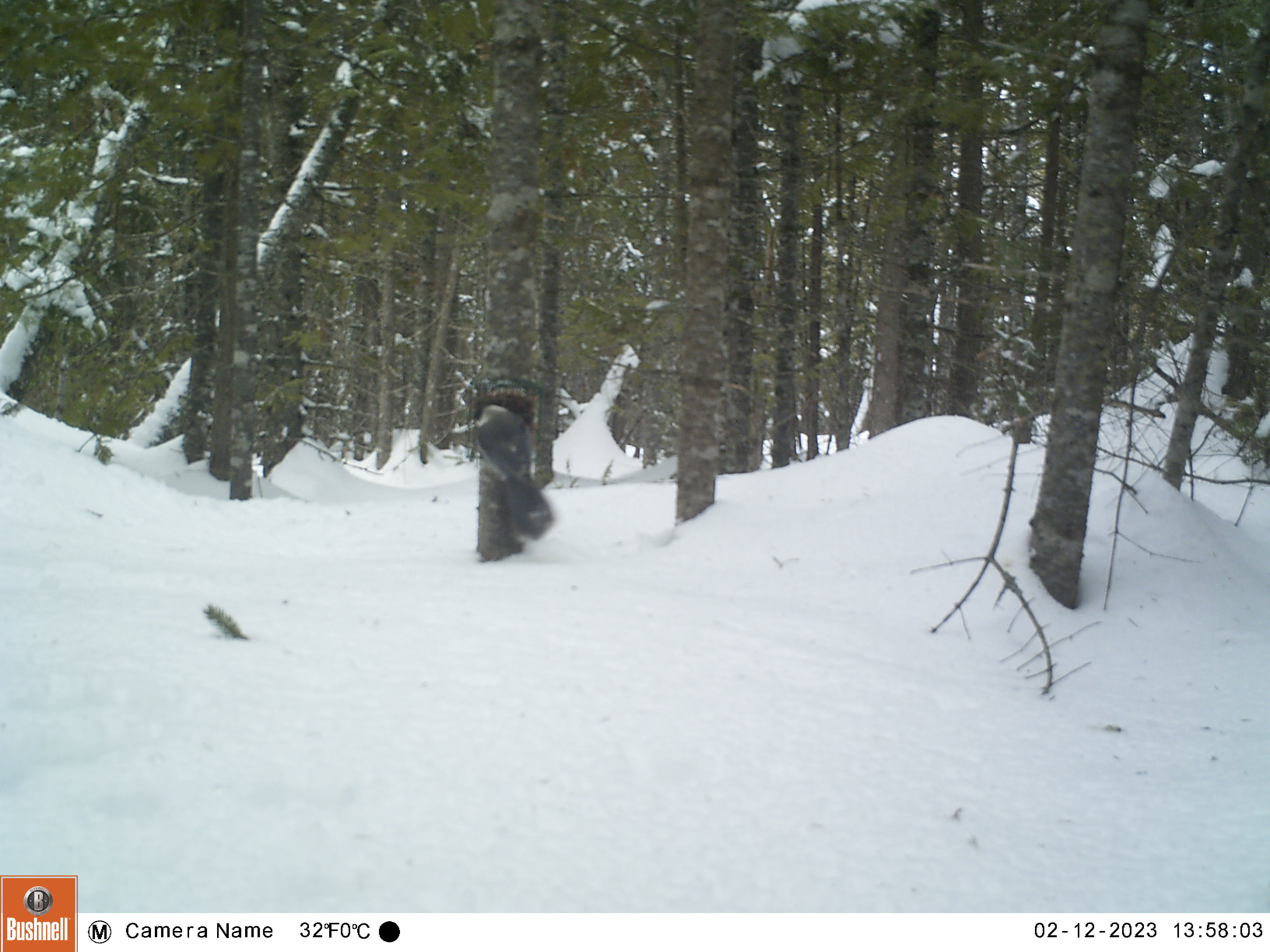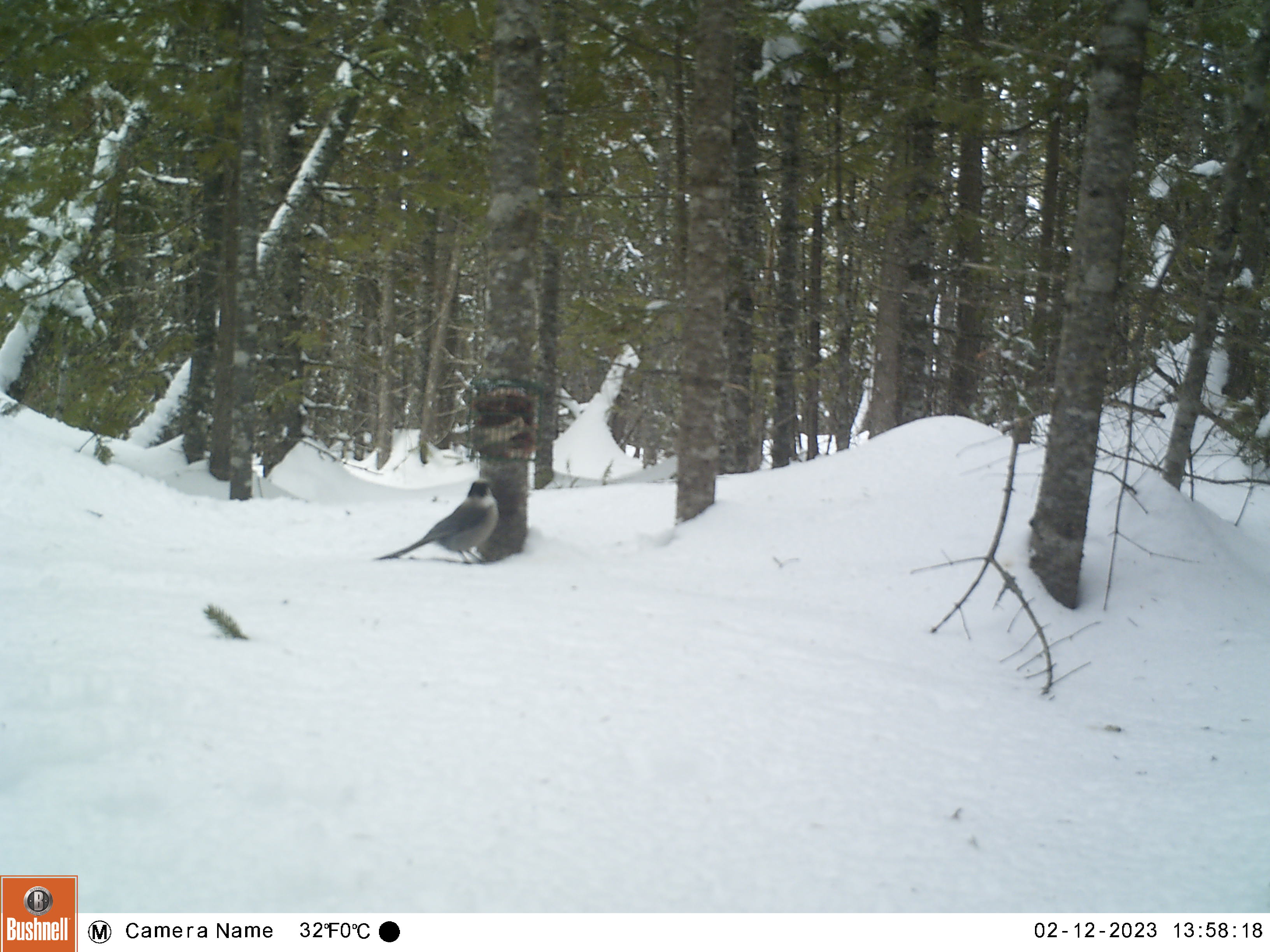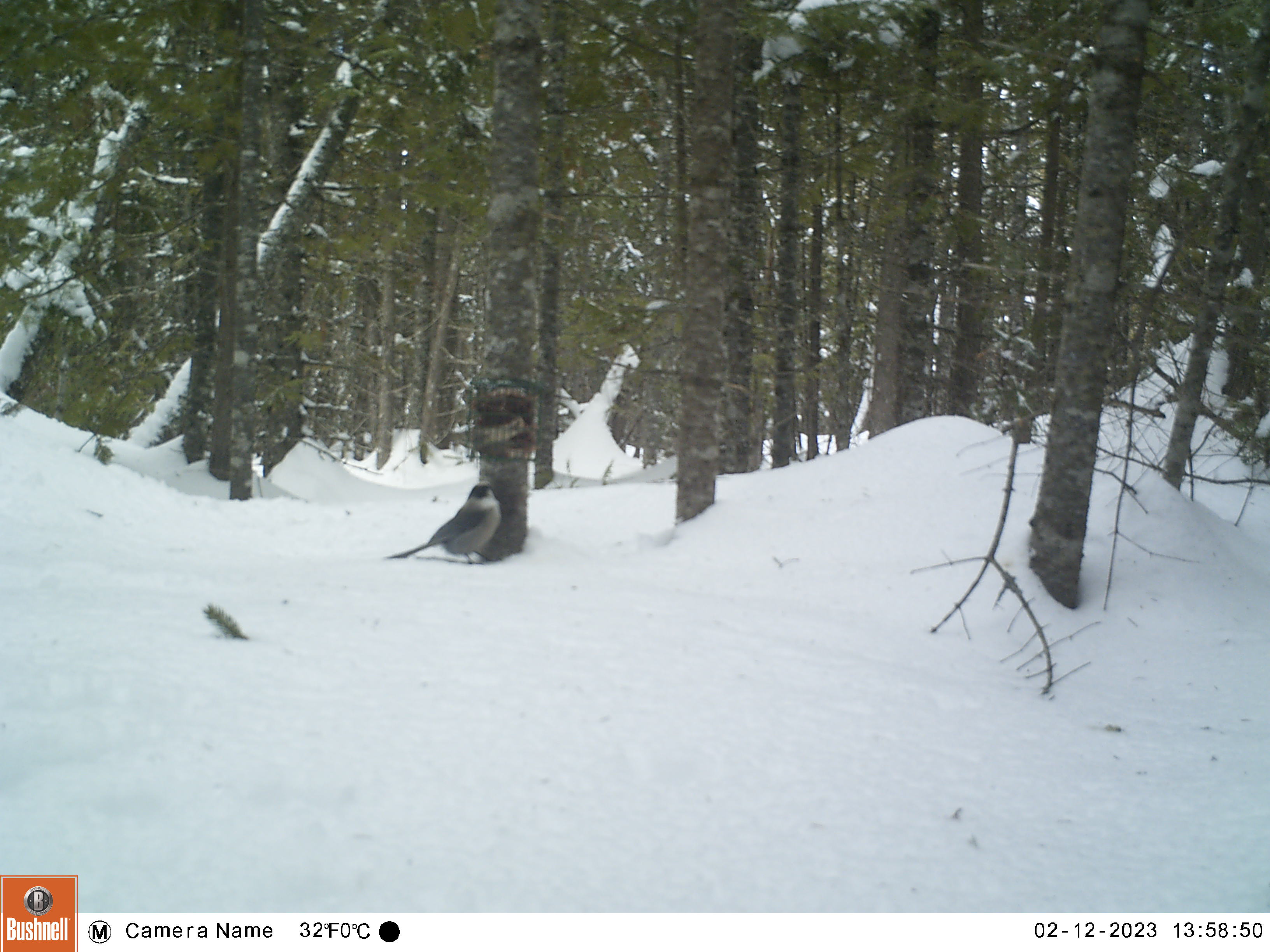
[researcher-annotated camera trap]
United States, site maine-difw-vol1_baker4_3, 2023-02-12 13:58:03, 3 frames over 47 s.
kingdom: Animalia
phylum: Chordata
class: Aves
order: Passeriformes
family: Corvidae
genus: Perisoreus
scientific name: Perisoreus canadensis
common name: canada jay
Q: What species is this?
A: Canada jay (Perisoreus canadensis).